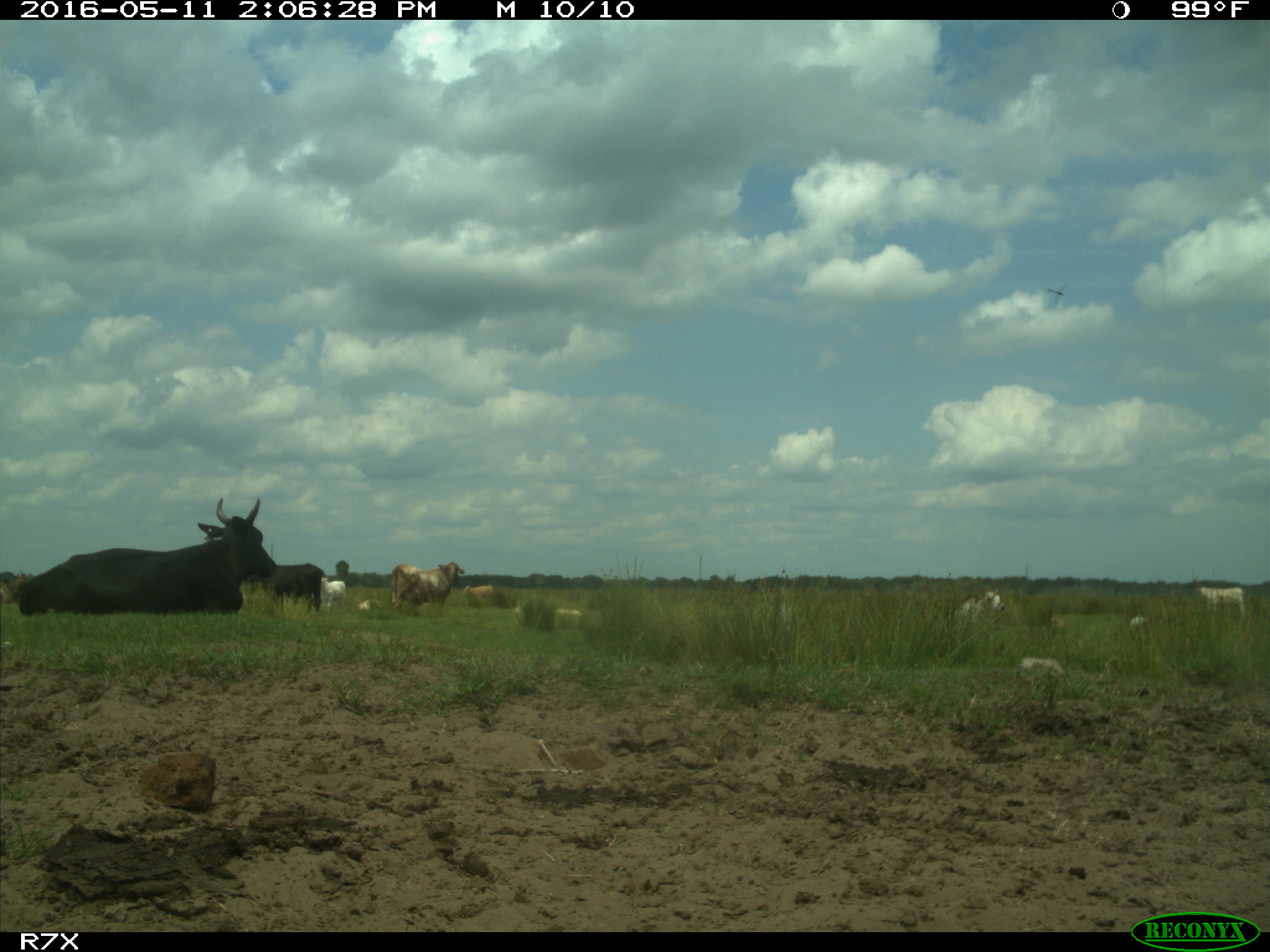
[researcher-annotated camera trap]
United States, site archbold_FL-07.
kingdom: Animalia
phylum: Chordata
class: Mammalia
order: Artiodactyla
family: Bovidae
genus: Bos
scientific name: Bos taurus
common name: domestic cow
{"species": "Bos taurus (domestic cow)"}